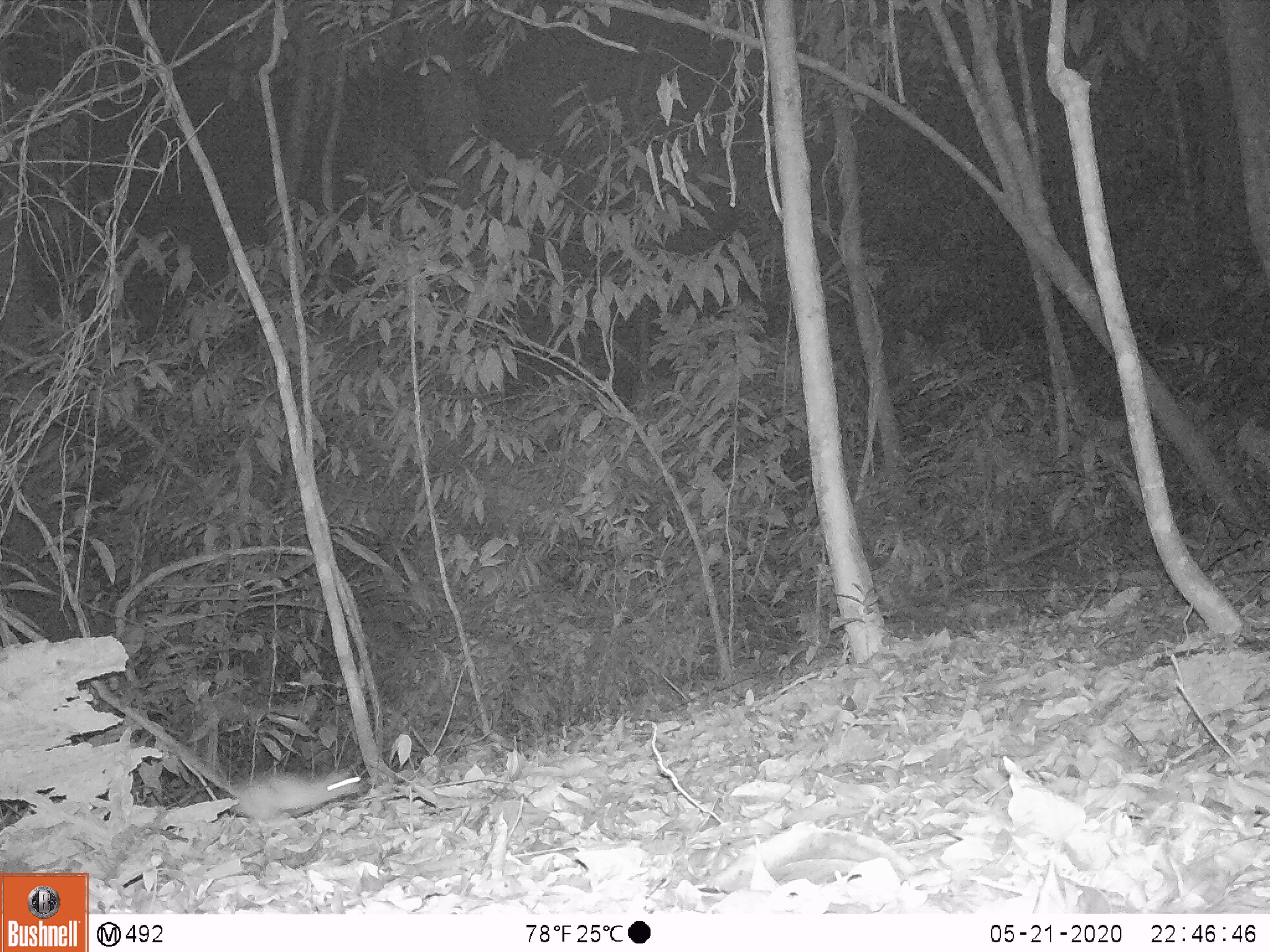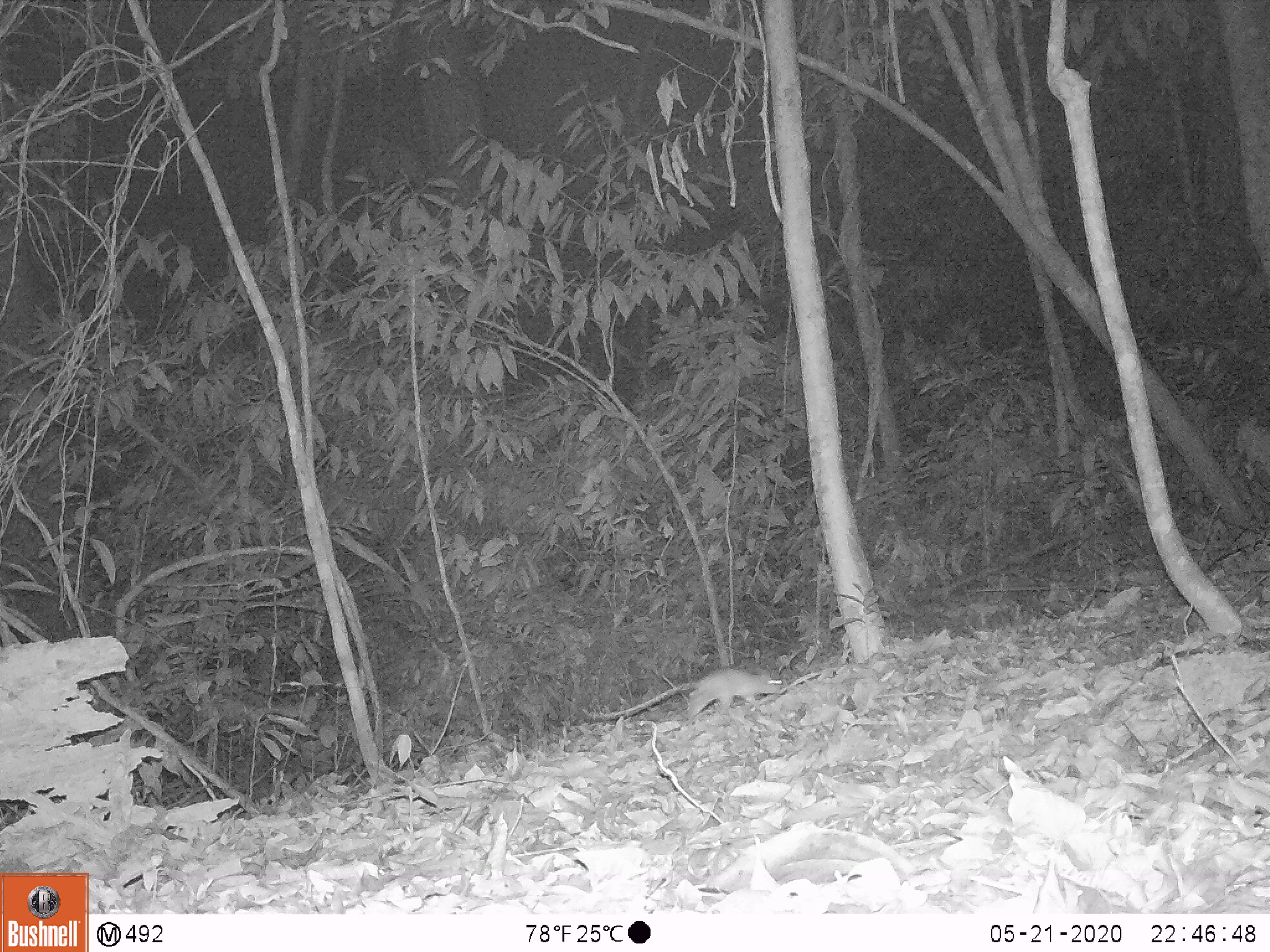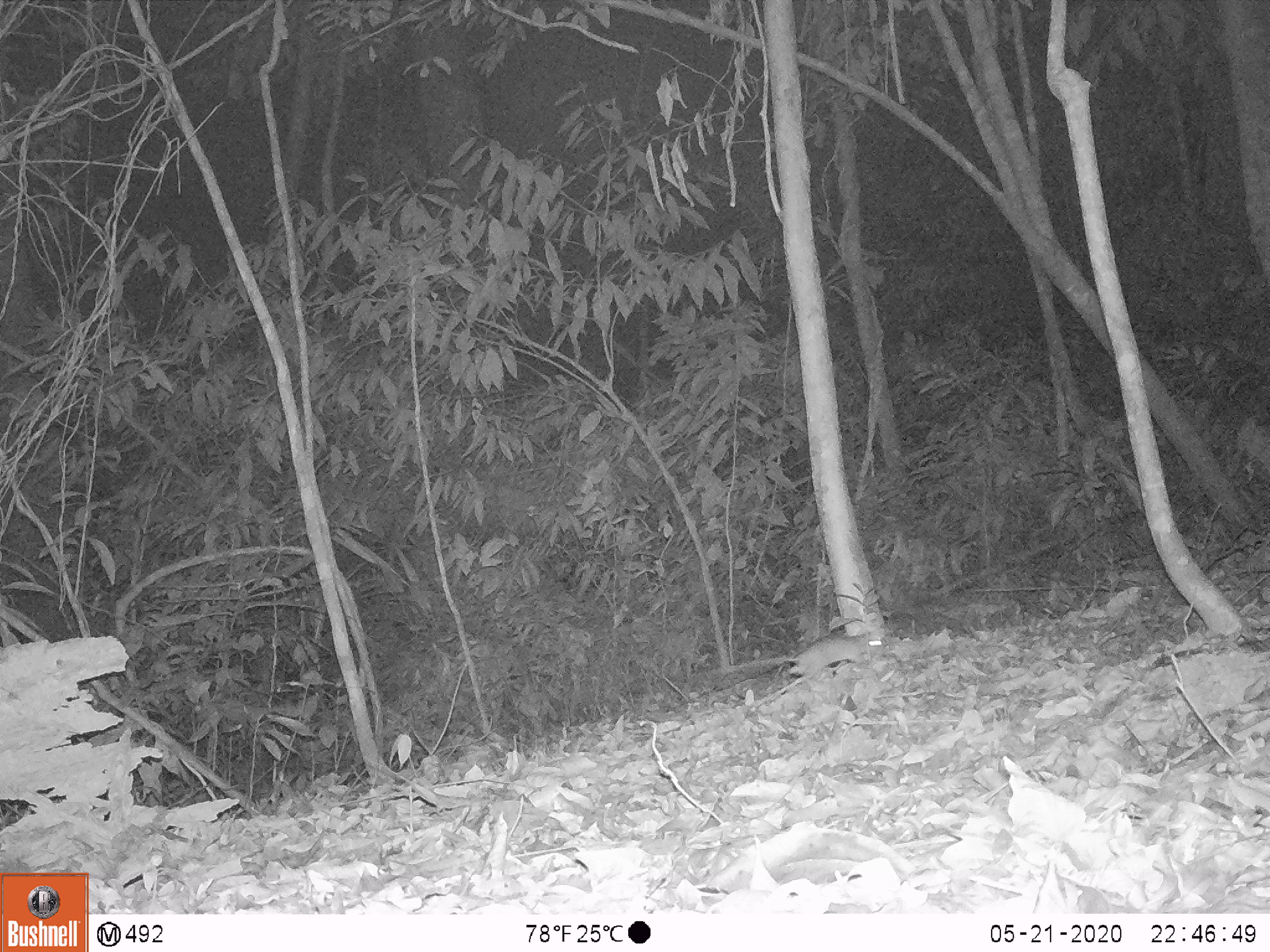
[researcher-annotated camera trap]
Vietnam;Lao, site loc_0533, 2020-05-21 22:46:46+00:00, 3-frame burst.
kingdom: Animalia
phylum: Chordata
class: Mammalia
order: Artiodactyla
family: Cervidae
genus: Rusa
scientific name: Rusa unicolor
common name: sambar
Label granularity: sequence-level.